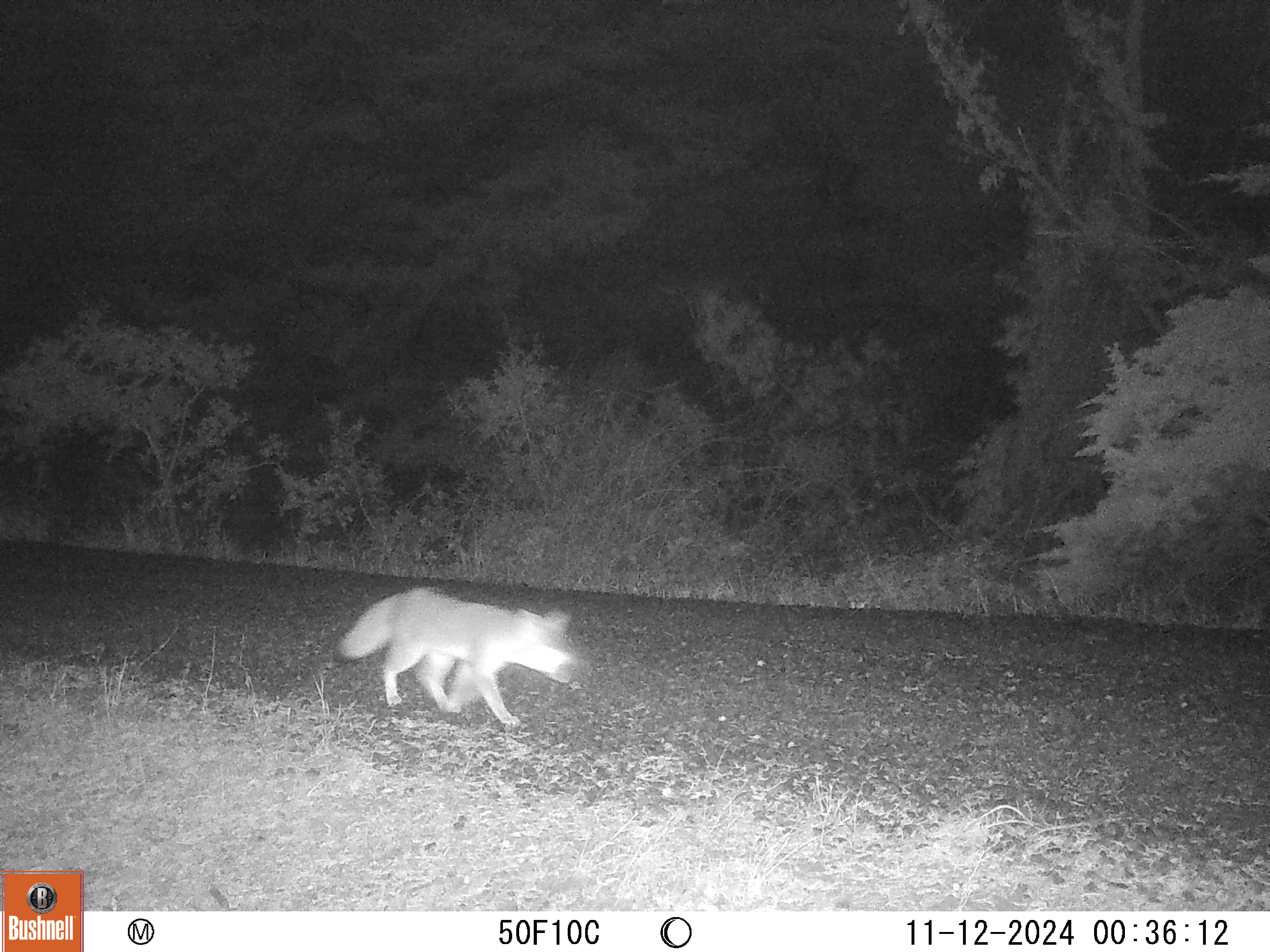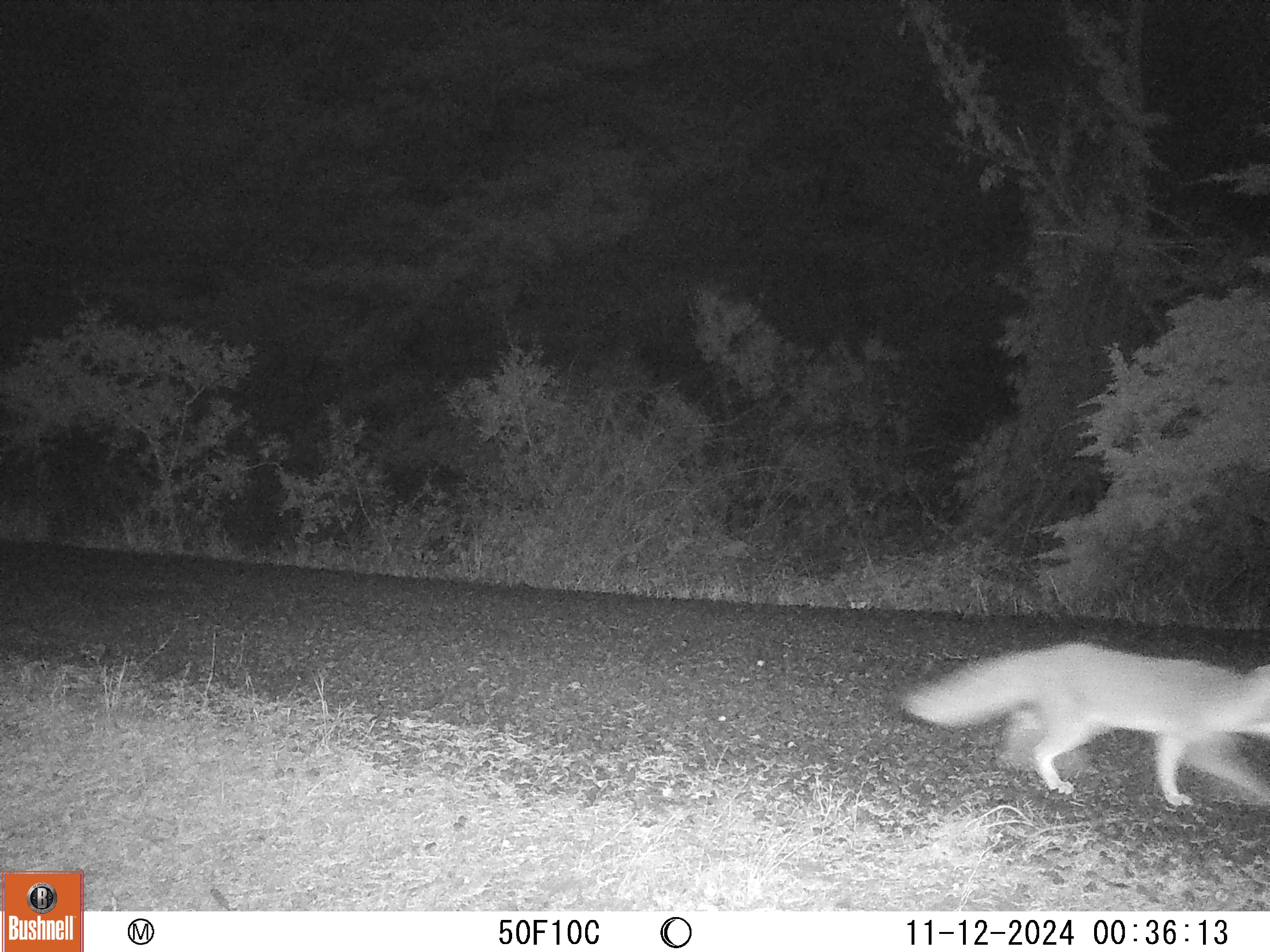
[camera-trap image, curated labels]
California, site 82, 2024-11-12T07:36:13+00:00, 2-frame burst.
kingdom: Animalia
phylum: Chordata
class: Mammalia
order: Carnivora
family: Canidae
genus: Urocyon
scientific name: Urocyon cinereoargenteus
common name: gray fox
Gray fox (Urocyon cinereoargenteus).